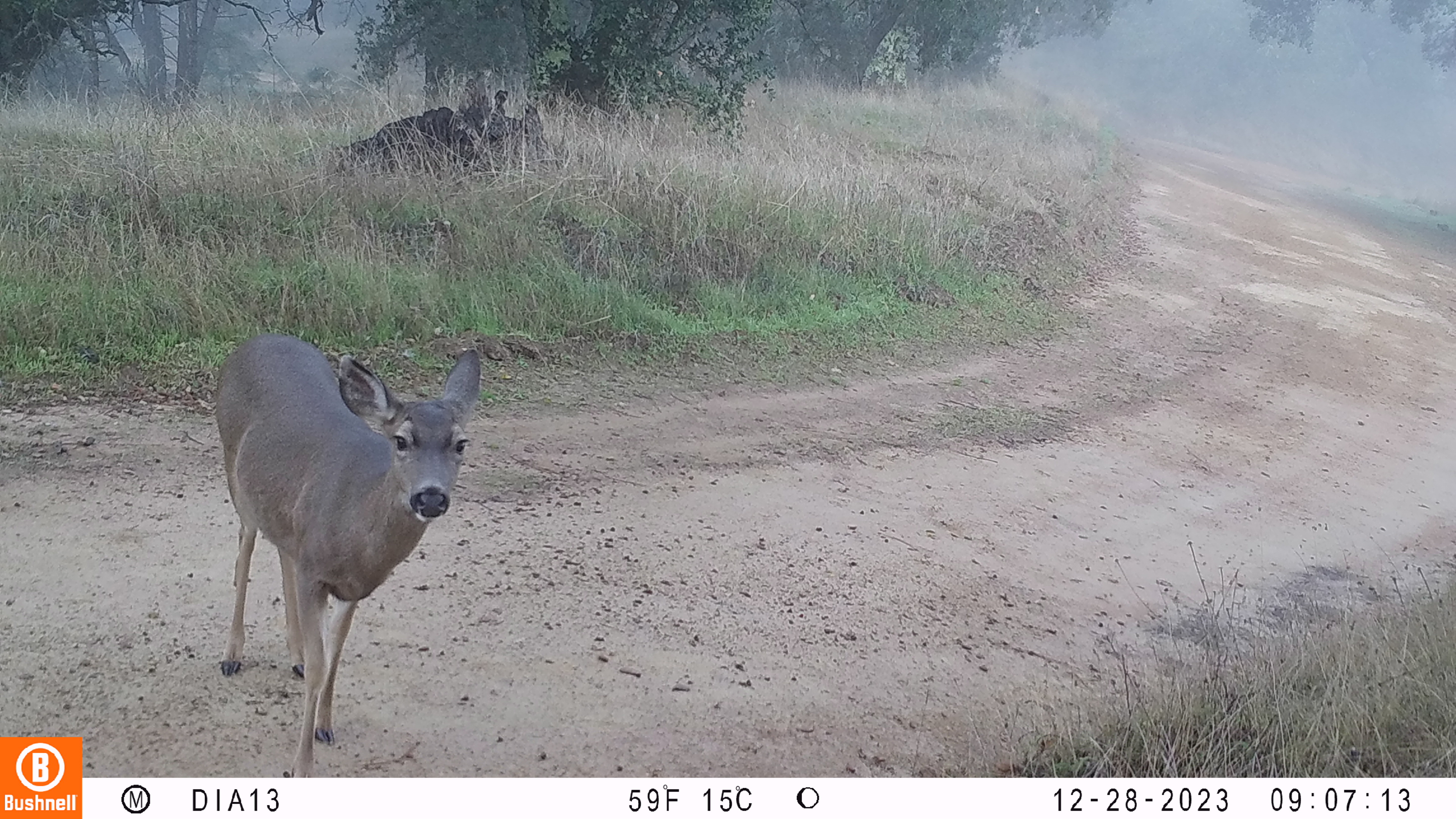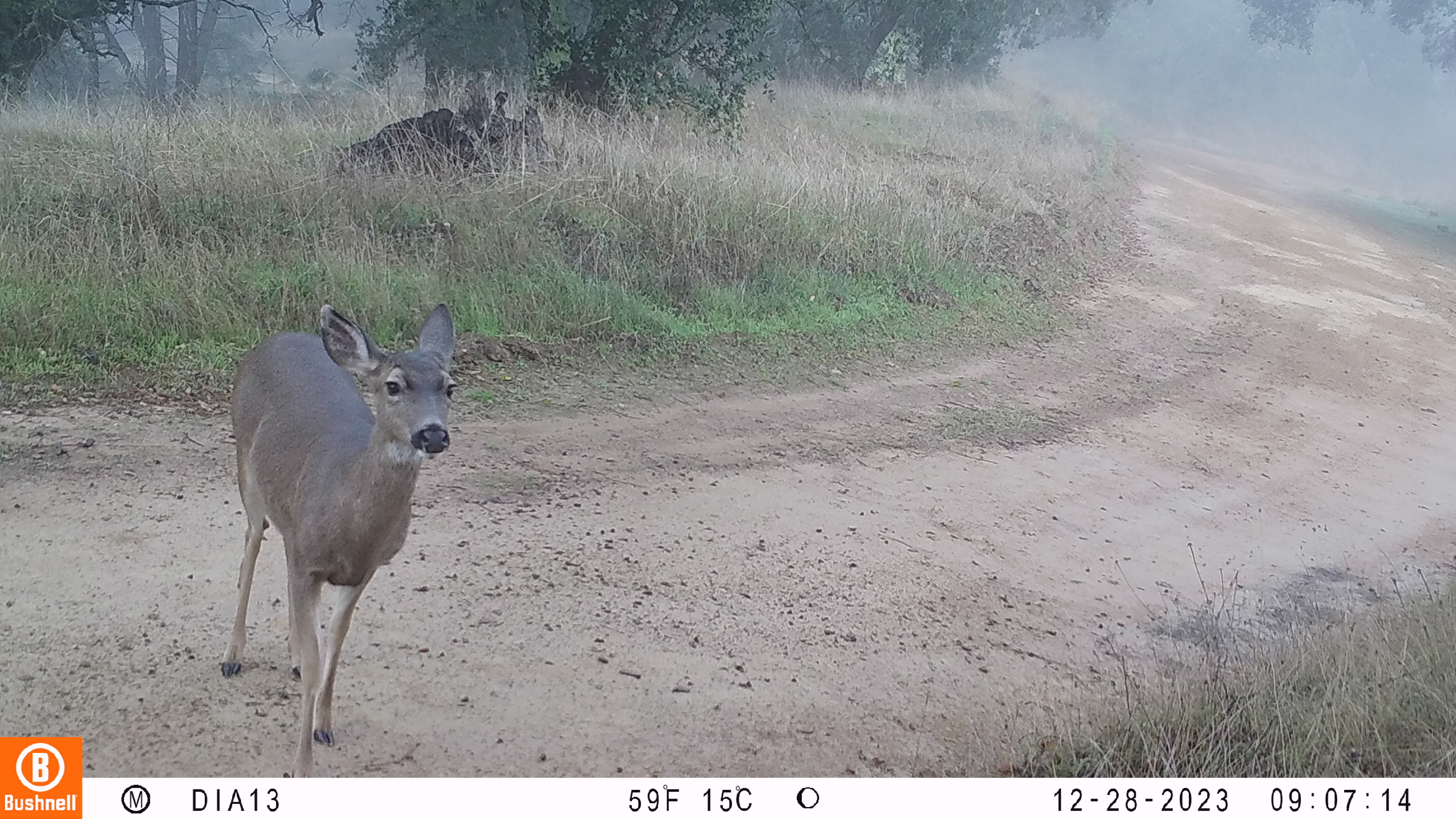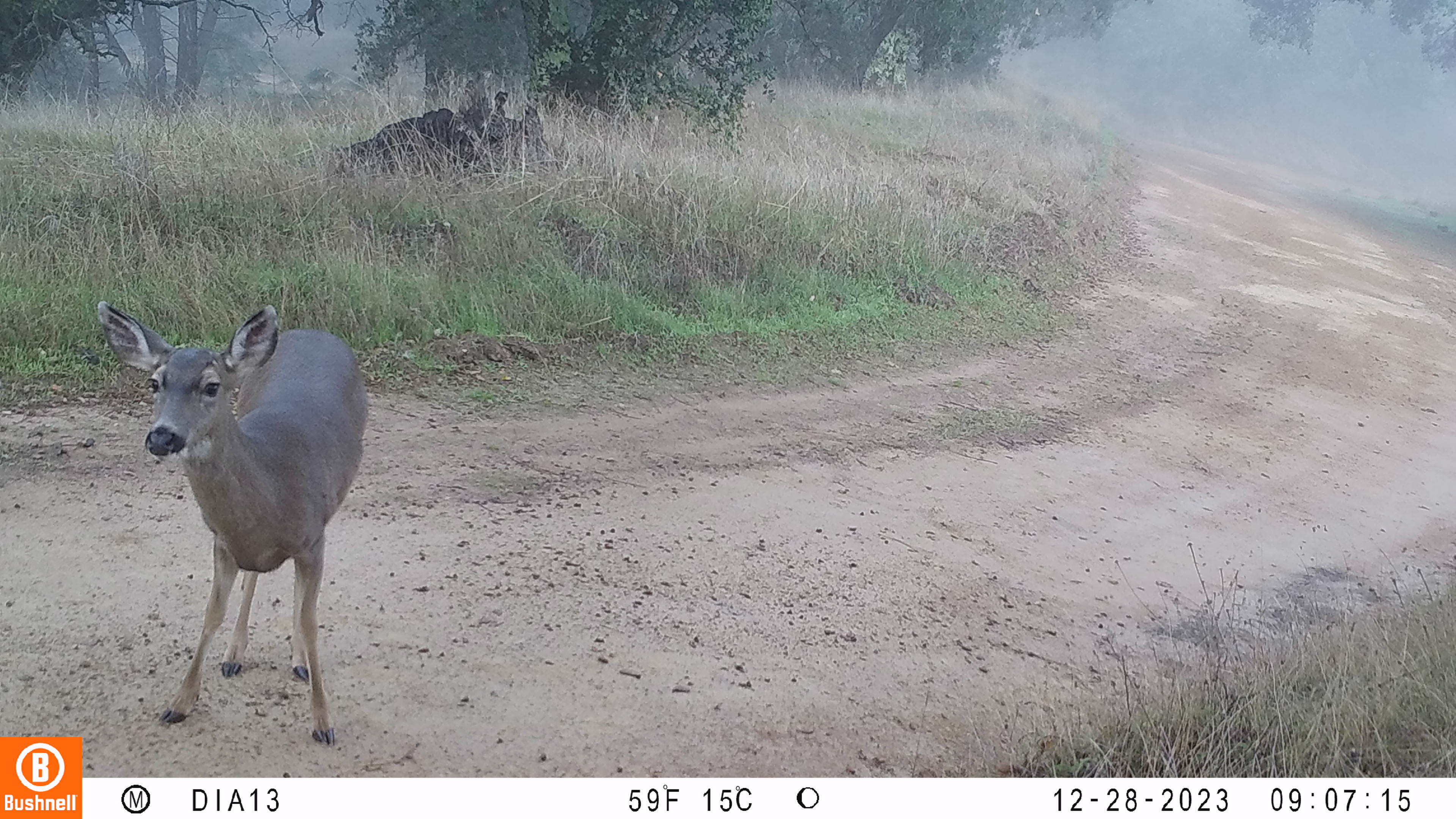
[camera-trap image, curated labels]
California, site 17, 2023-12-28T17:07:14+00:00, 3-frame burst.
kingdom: Animalia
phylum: Chordata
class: Mammalia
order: Artiodactyla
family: Cervidae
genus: Odocoileus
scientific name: Odocoileus hemionus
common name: mule deer